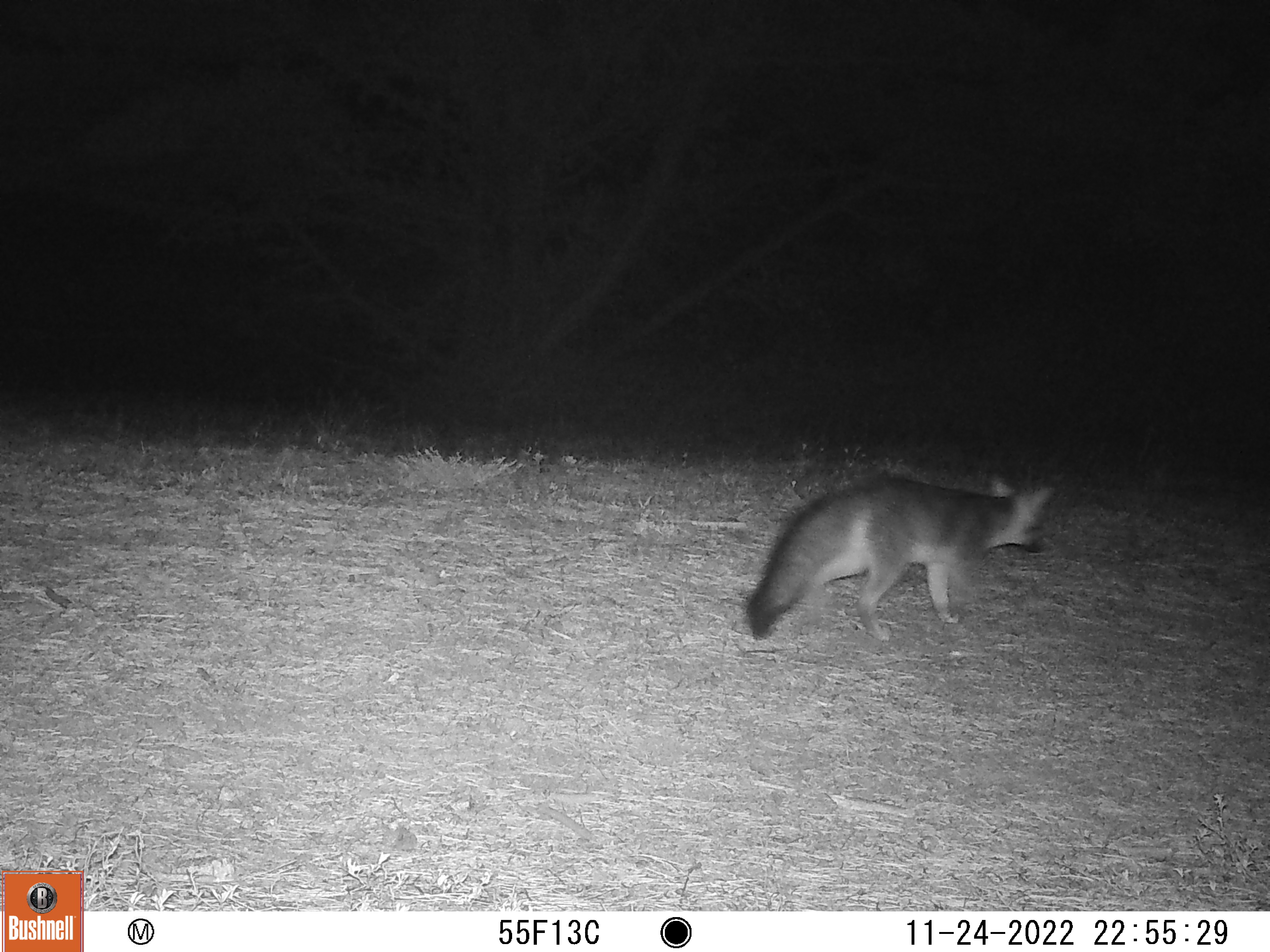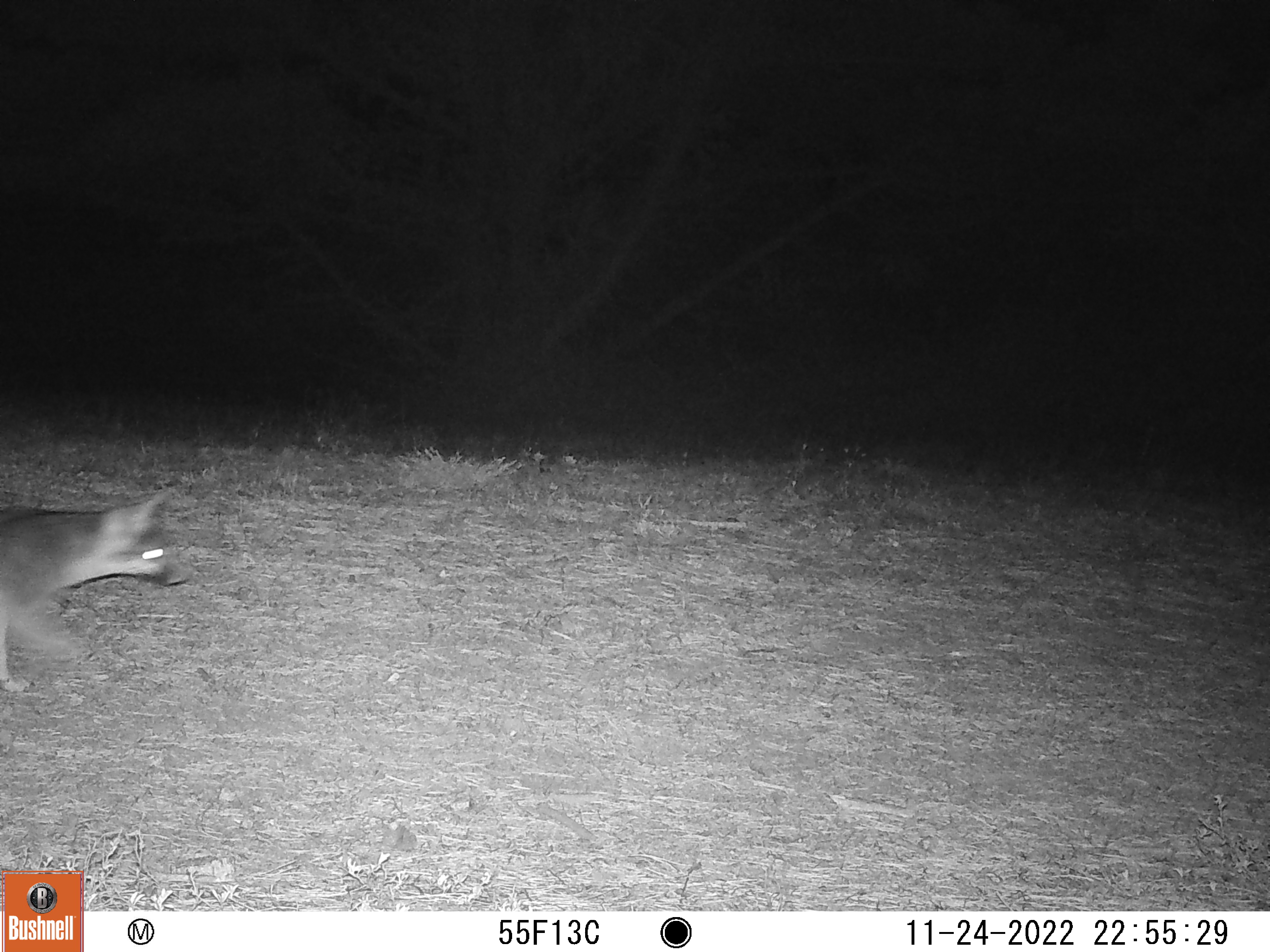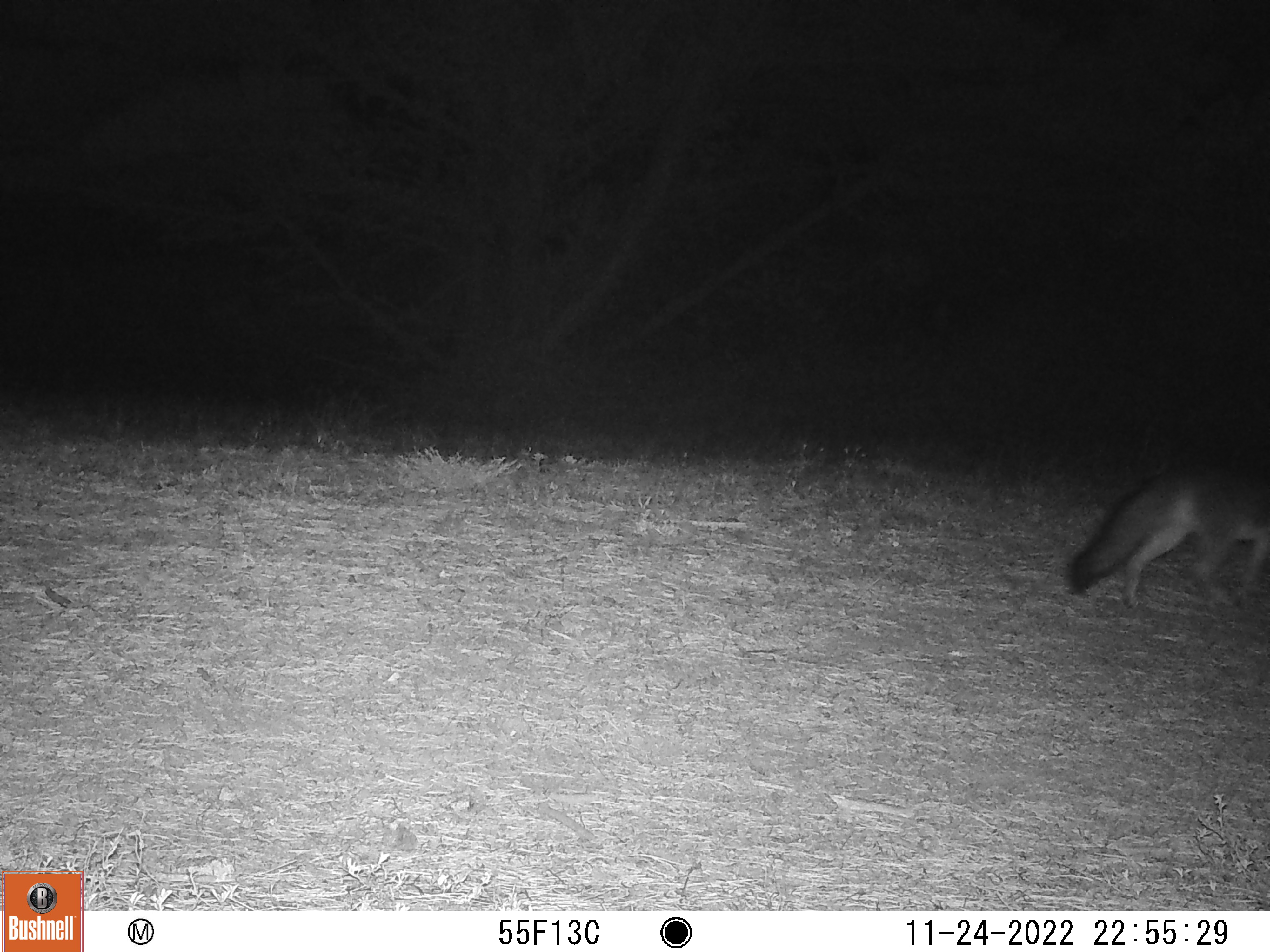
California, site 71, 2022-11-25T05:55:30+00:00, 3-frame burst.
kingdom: Animalia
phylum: Chordata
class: Mammalia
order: Carnivora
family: Canidae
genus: Urocyon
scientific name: Urocyon cinereoargenteus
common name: gray fox